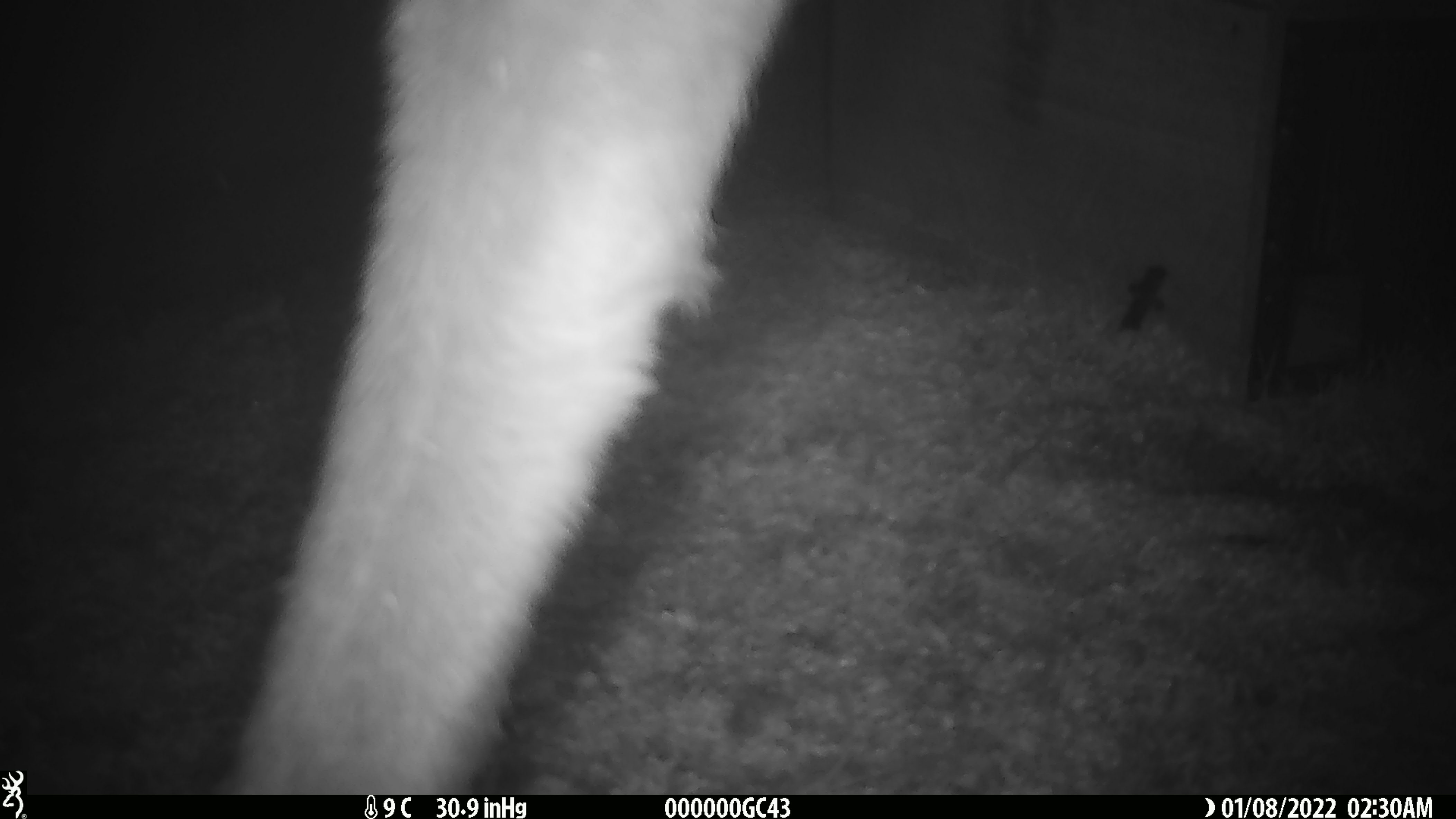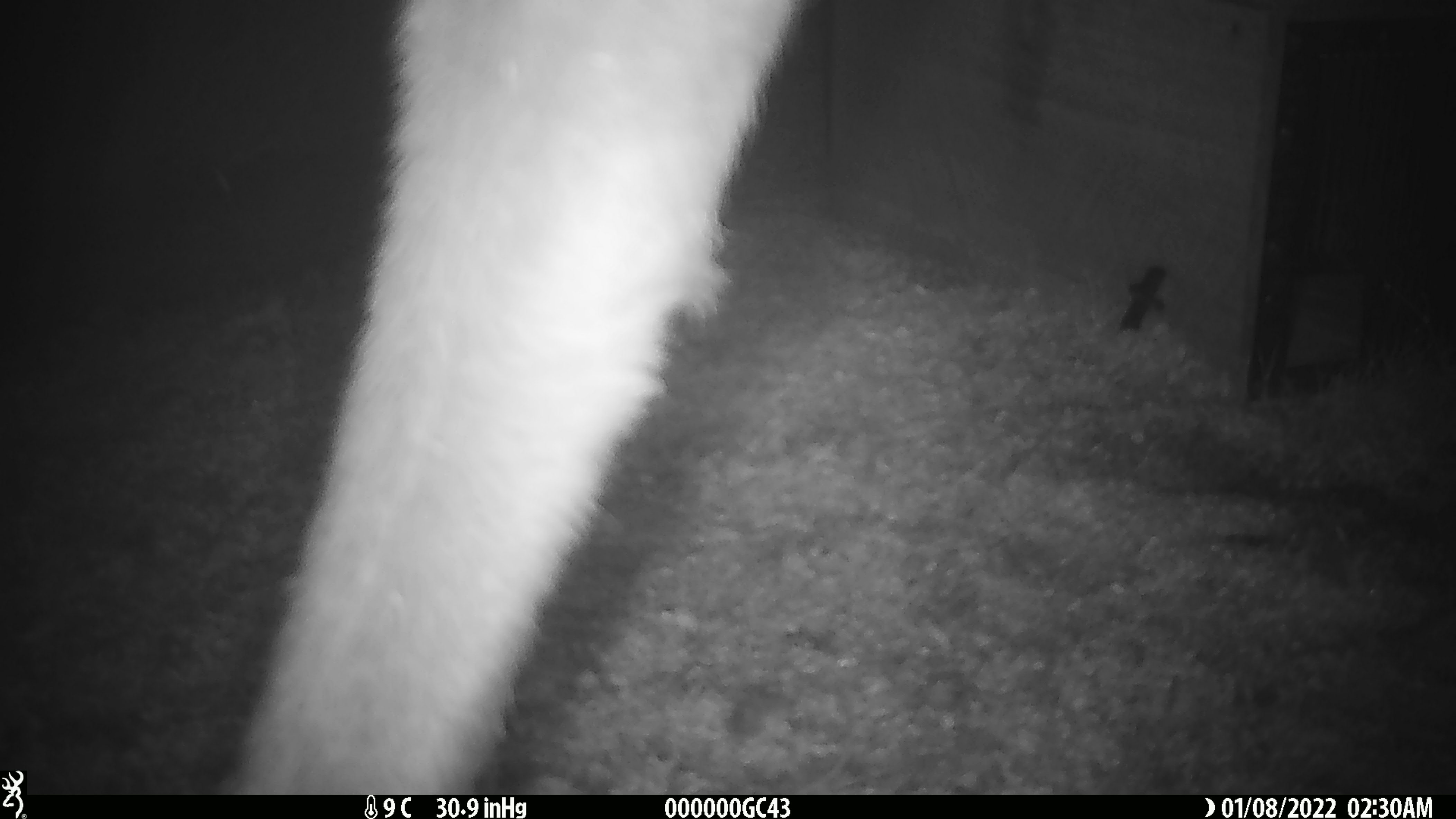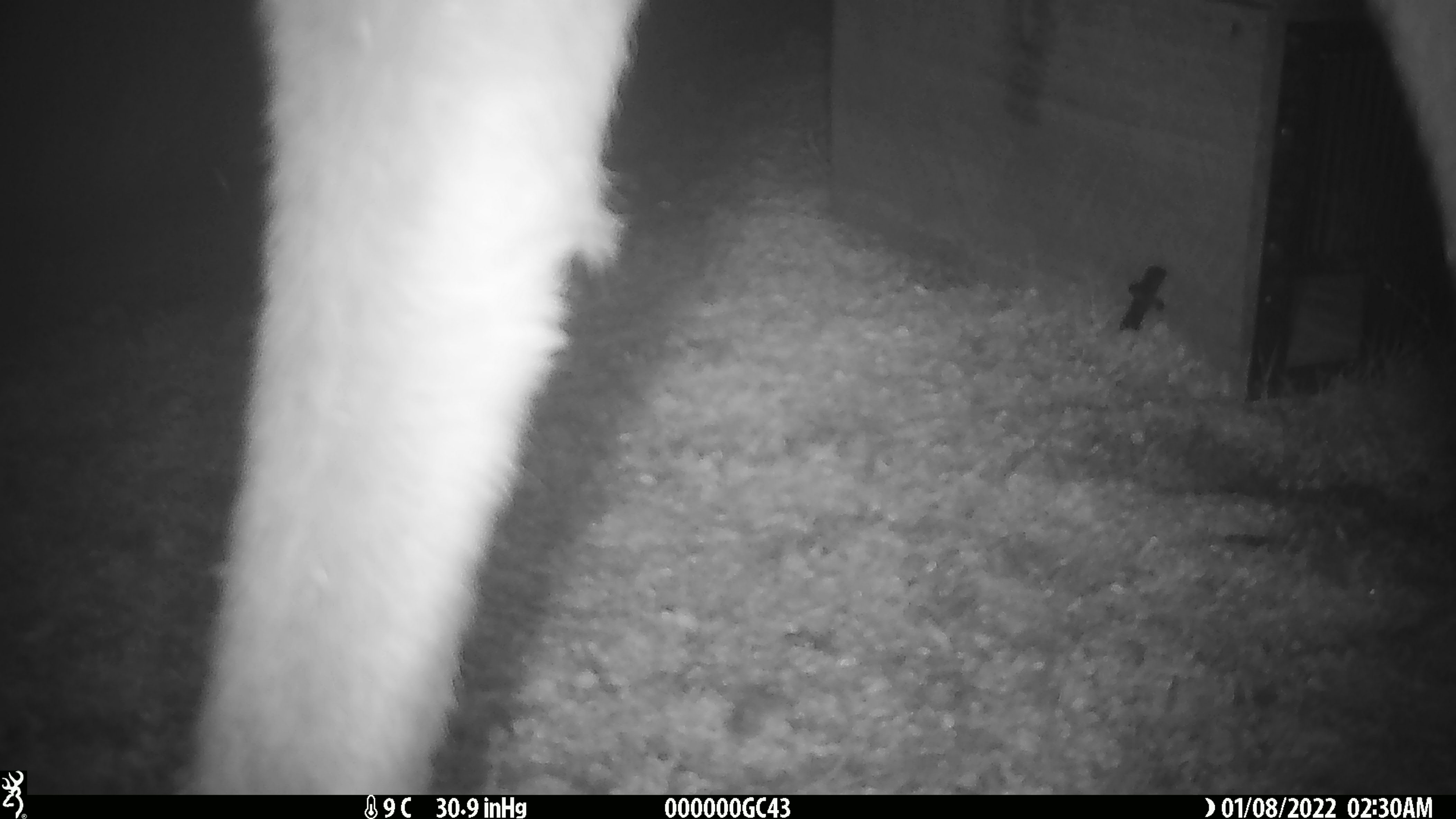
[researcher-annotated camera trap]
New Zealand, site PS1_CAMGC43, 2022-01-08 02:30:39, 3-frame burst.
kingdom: Animalia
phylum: Chordata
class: Mammalia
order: Artiodactyla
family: Cervidae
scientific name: Cervidae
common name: deer